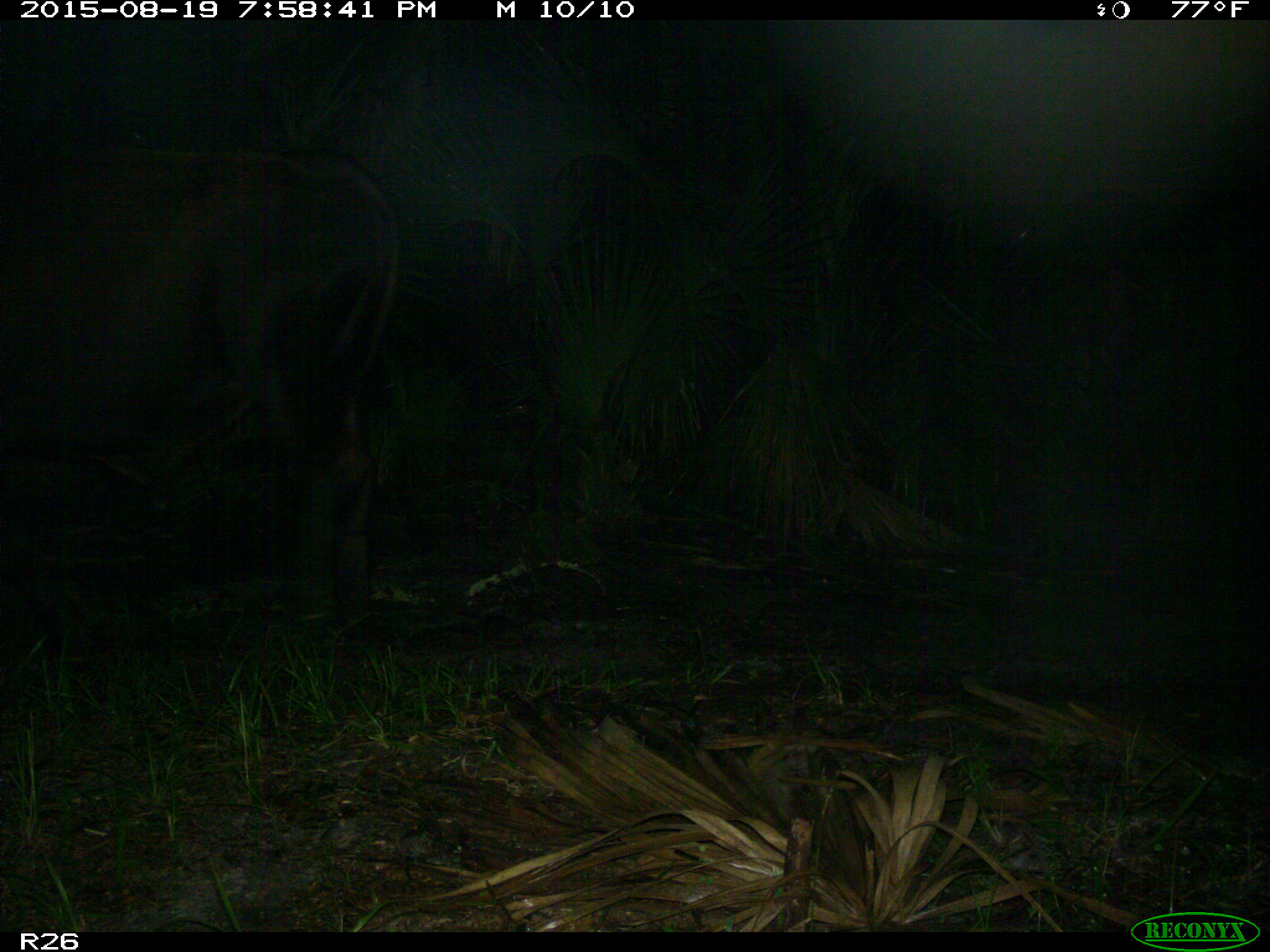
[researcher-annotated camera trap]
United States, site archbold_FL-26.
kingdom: Animalia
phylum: Chordata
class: Mammalia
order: Artiodactyla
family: Bovidae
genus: Bos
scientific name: Bos taurus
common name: domestic cow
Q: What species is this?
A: Bos taurus (domestic cow).